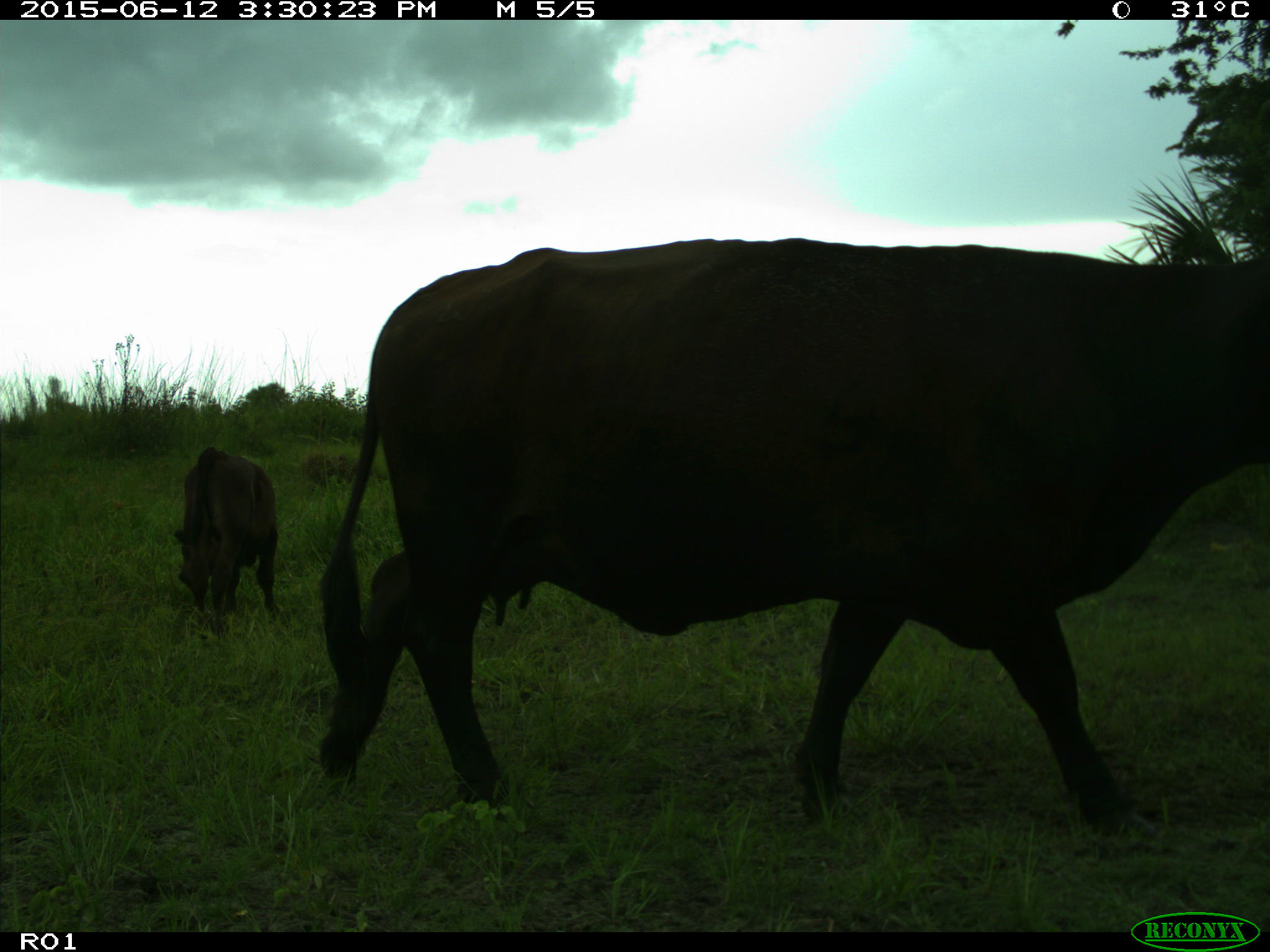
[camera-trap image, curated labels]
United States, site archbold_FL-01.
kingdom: Animalia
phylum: Chordata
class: Mammalia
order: Artiodactyla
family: Bovidae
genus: Bos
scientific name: Bos taurus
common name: domestic cow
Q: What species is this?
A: Bos taurus (domestic cow).